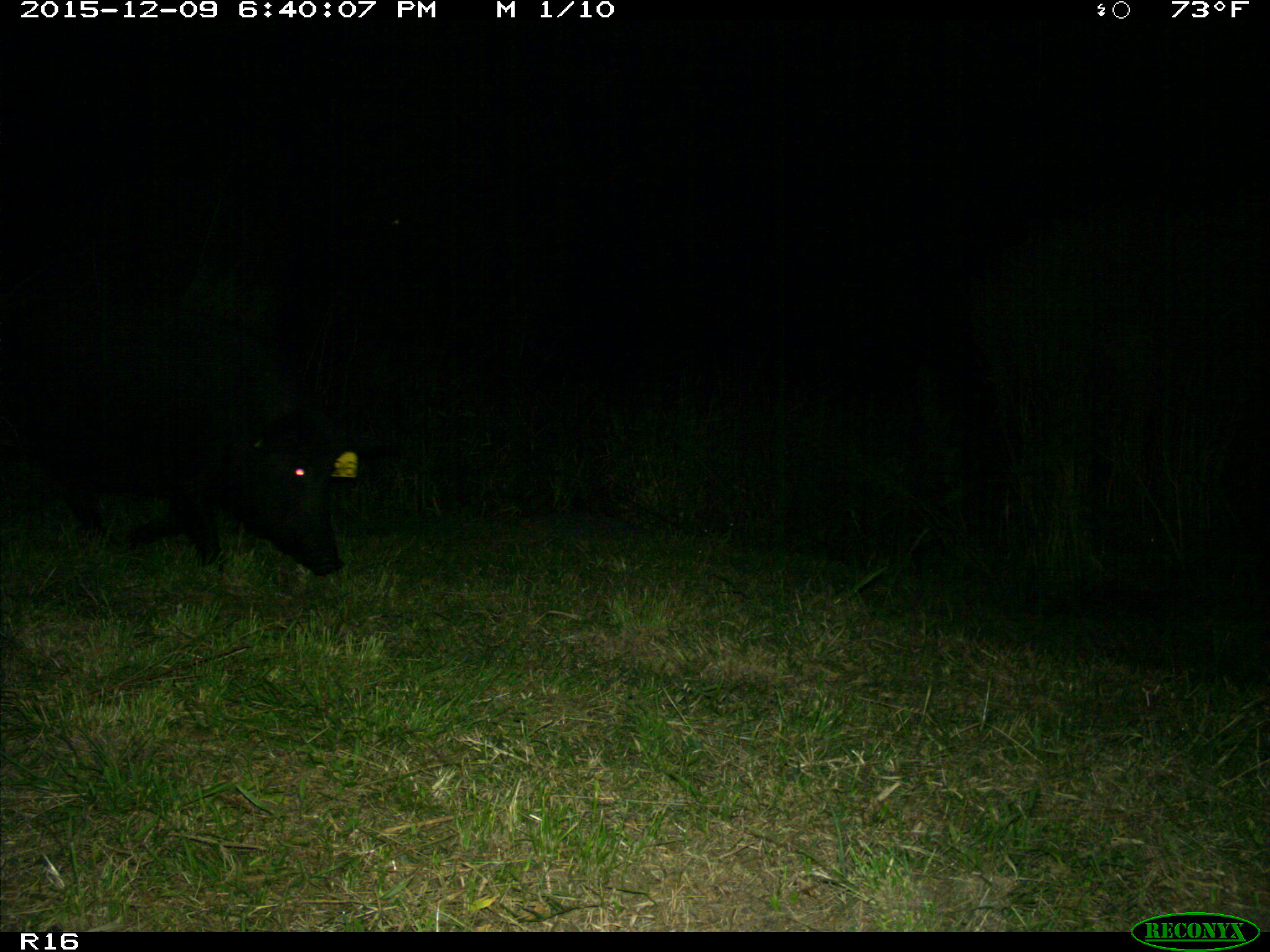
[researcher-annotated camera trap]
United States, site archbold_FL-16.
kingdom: Animalia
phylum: Chordata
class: Mammalia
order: Artiodactyla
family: Suidae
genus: Sus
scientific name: Sus scrofa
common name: wild boar